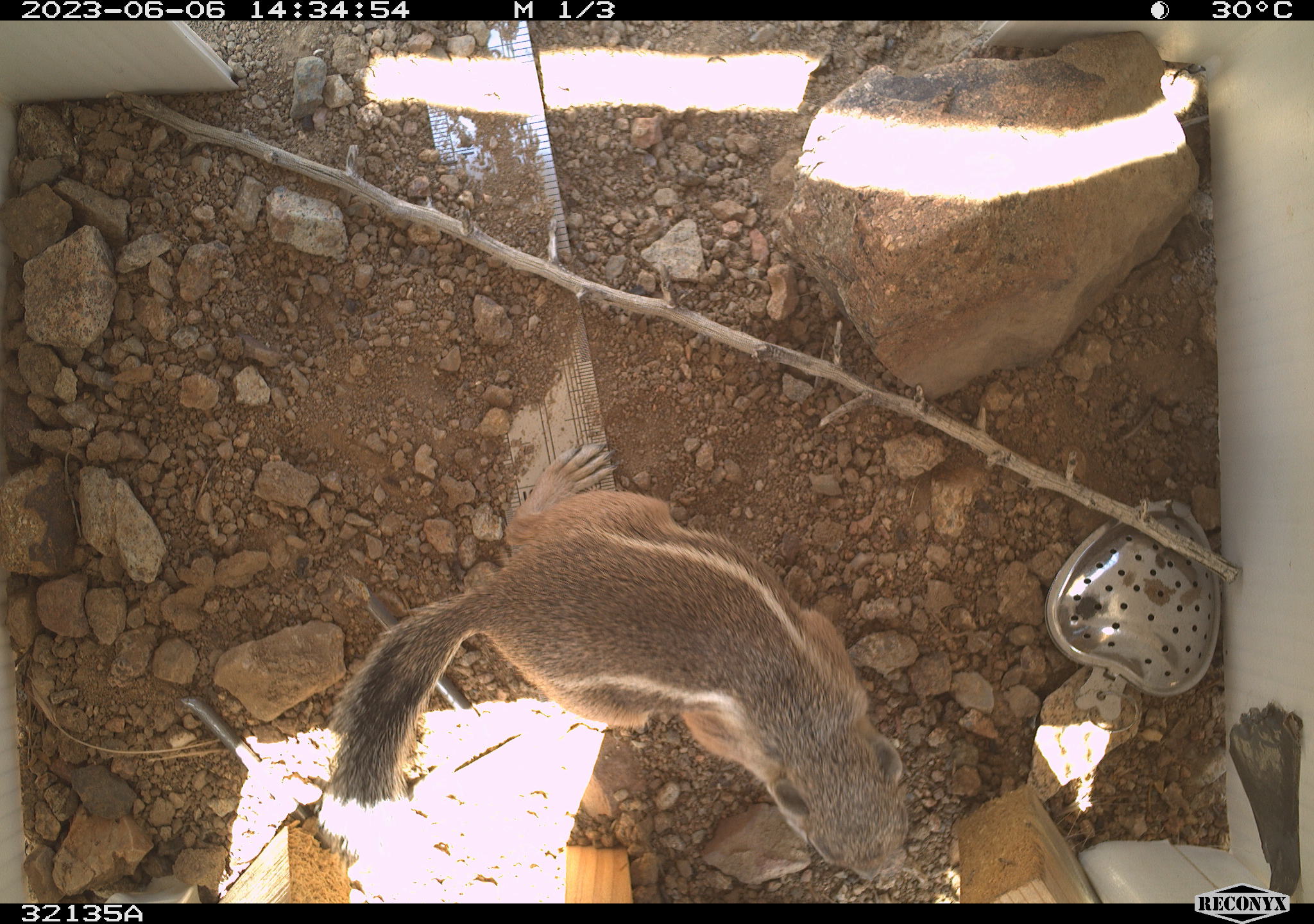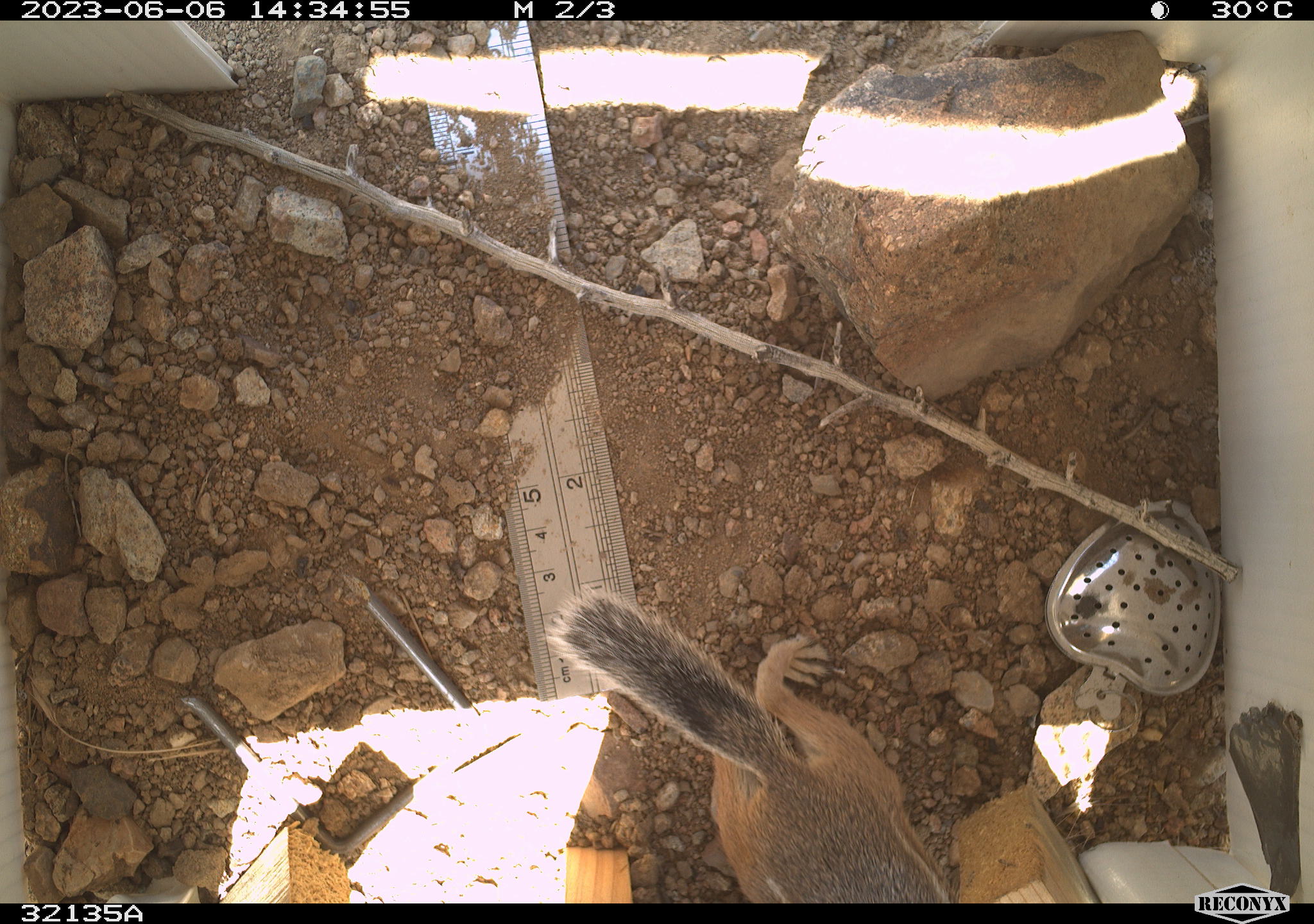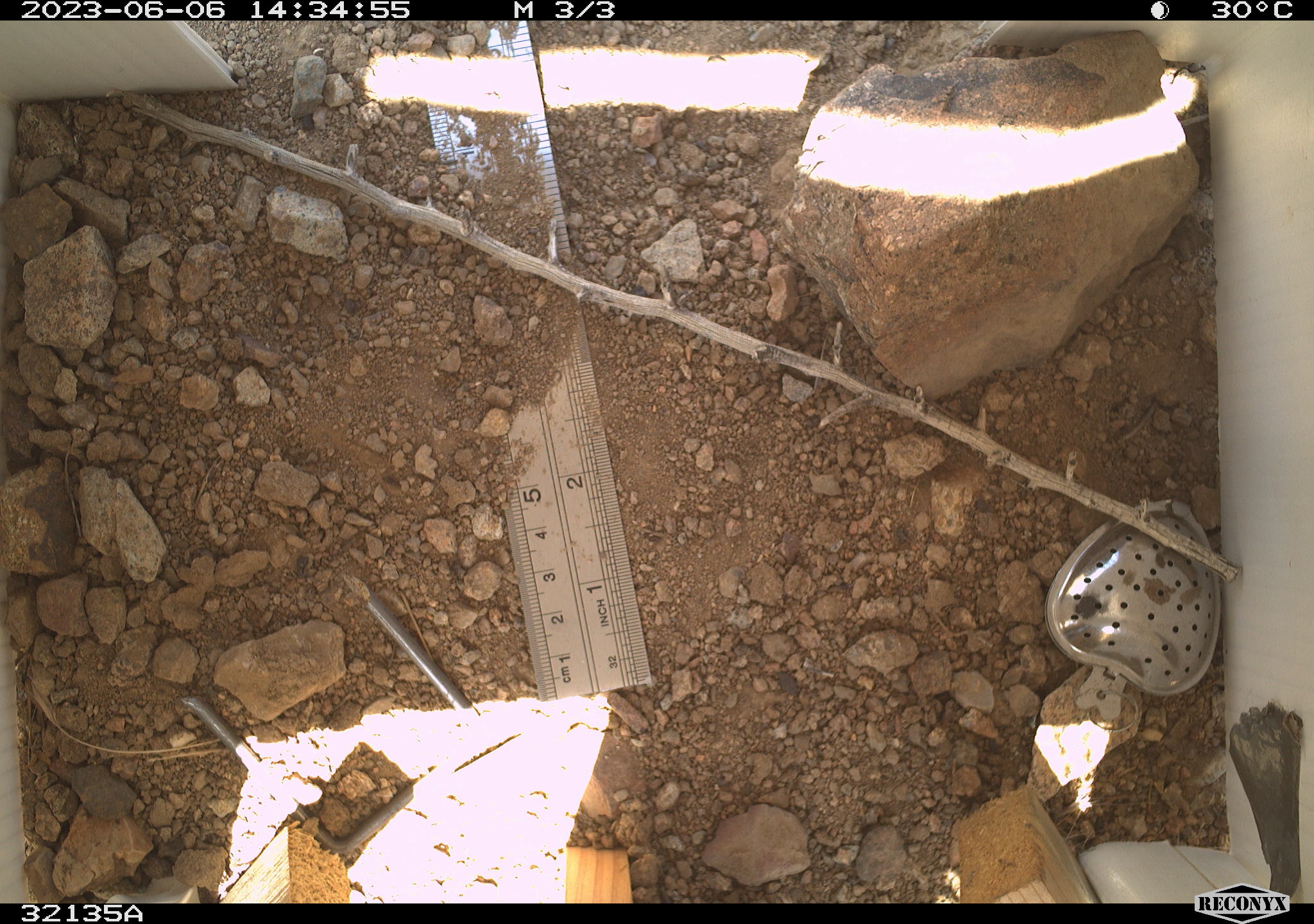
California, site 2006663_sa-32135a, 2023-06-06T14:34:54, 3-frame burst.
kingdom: Animalia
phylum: Chordata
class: Mammalia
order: Rodentia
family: Sciuridae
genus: Ammospermophilus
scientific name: Ammospermophilus leucurus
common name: white-tailed antelope squirrel